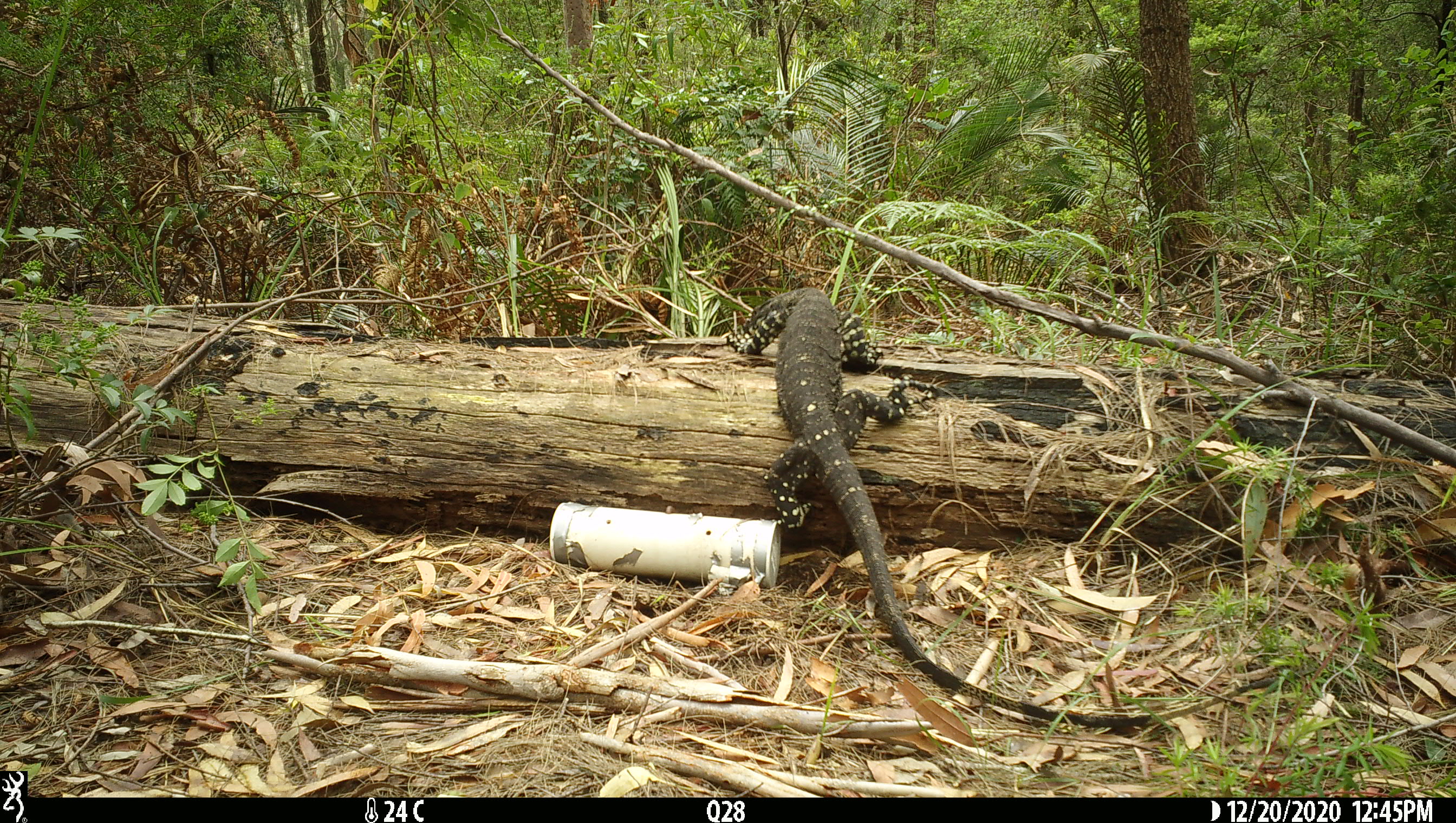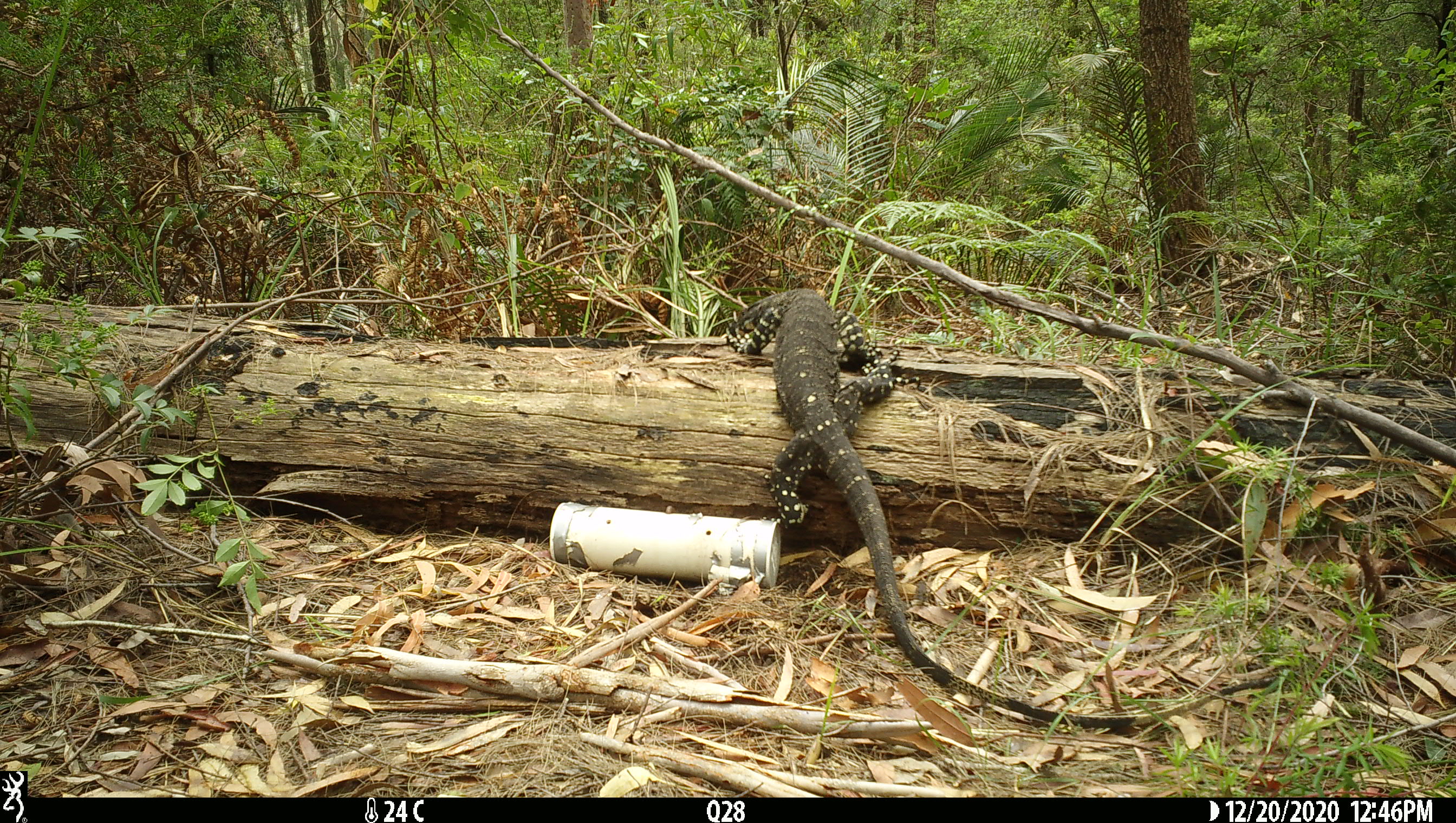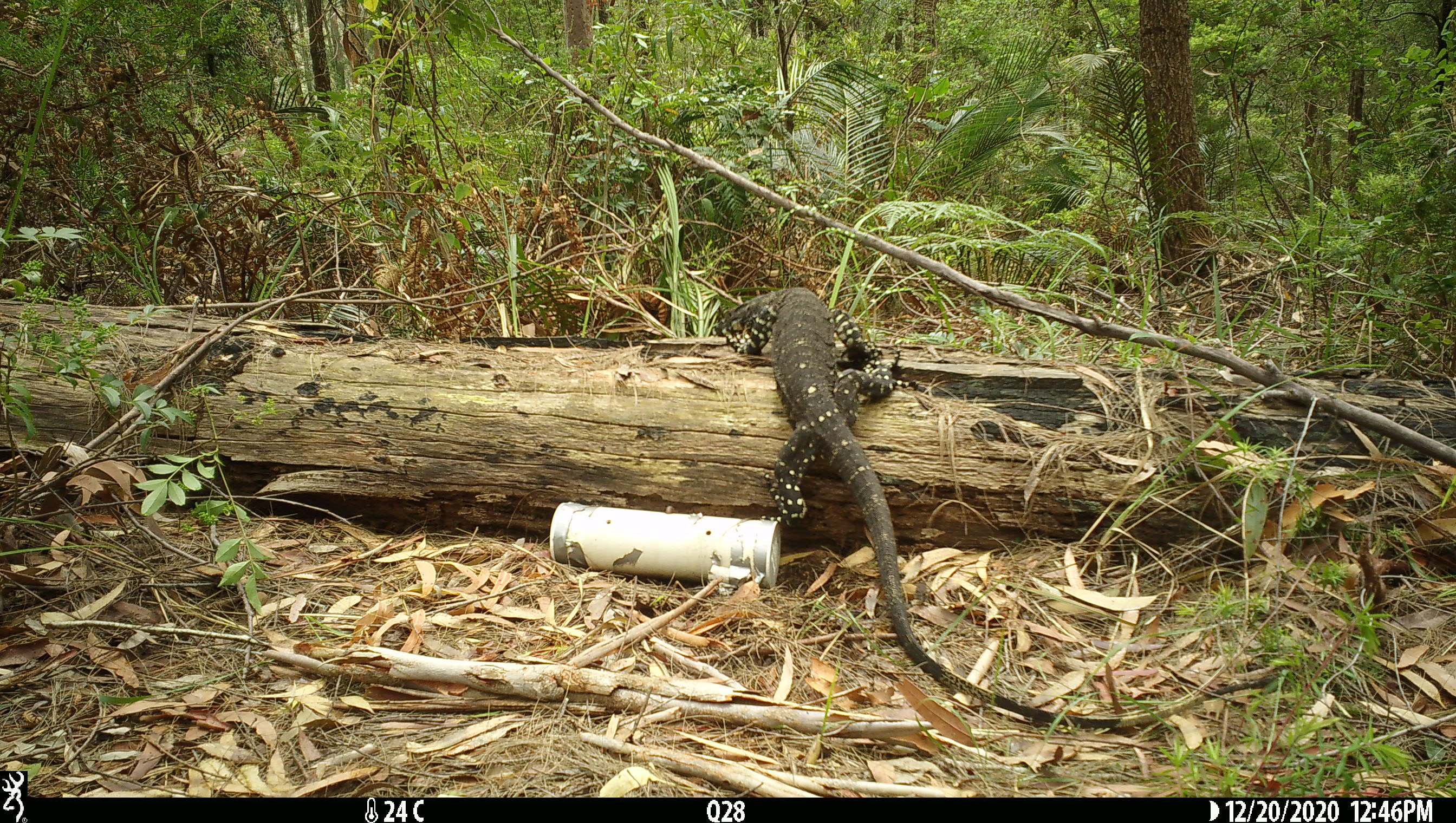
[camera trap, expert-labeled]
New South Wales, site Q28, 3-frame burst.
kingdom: Animalia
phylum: Chordata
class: Reptilia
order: Squamata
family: Varanidae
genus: Varanus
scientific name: Varanus varius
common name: lace monitor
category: goanna